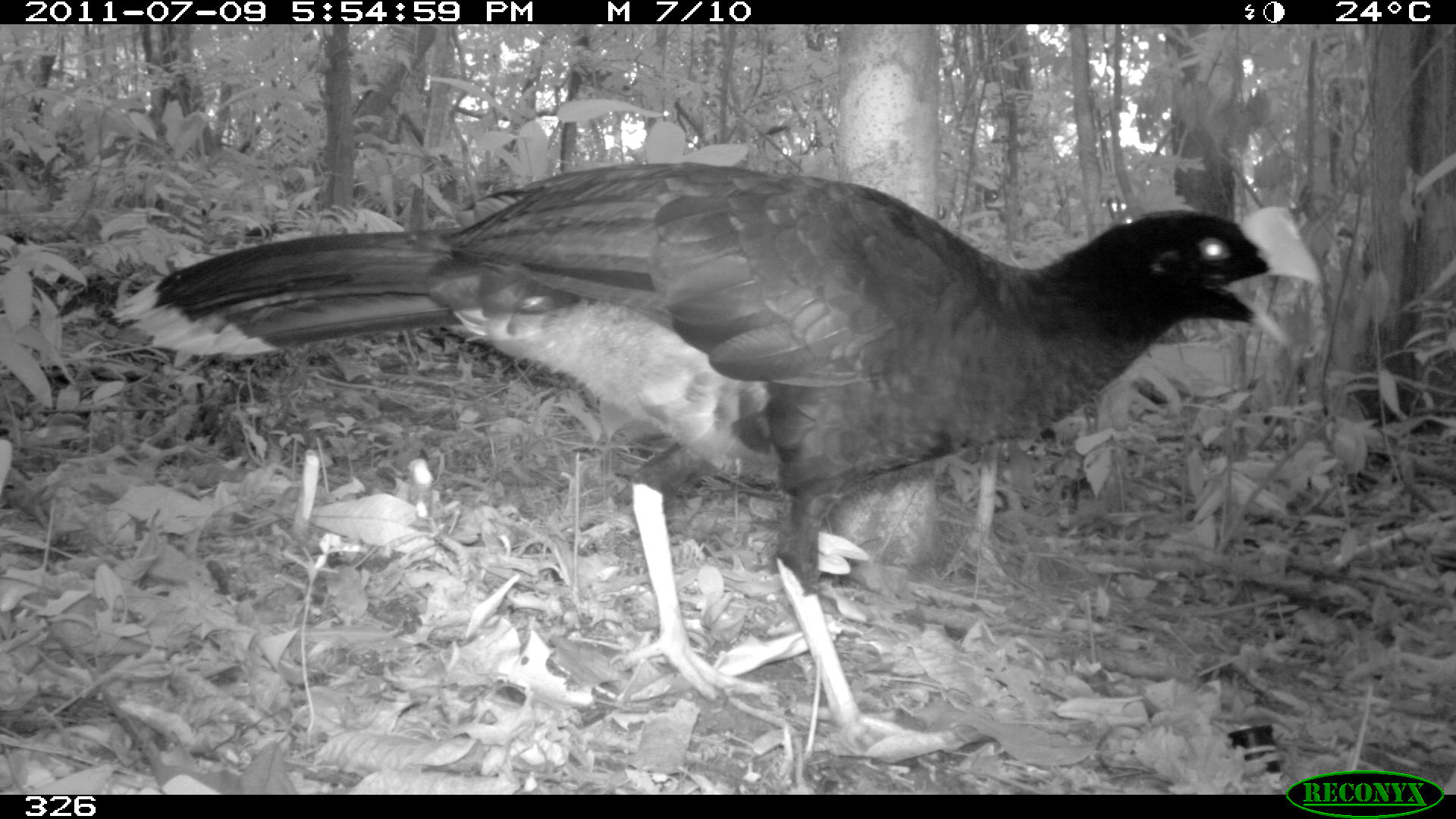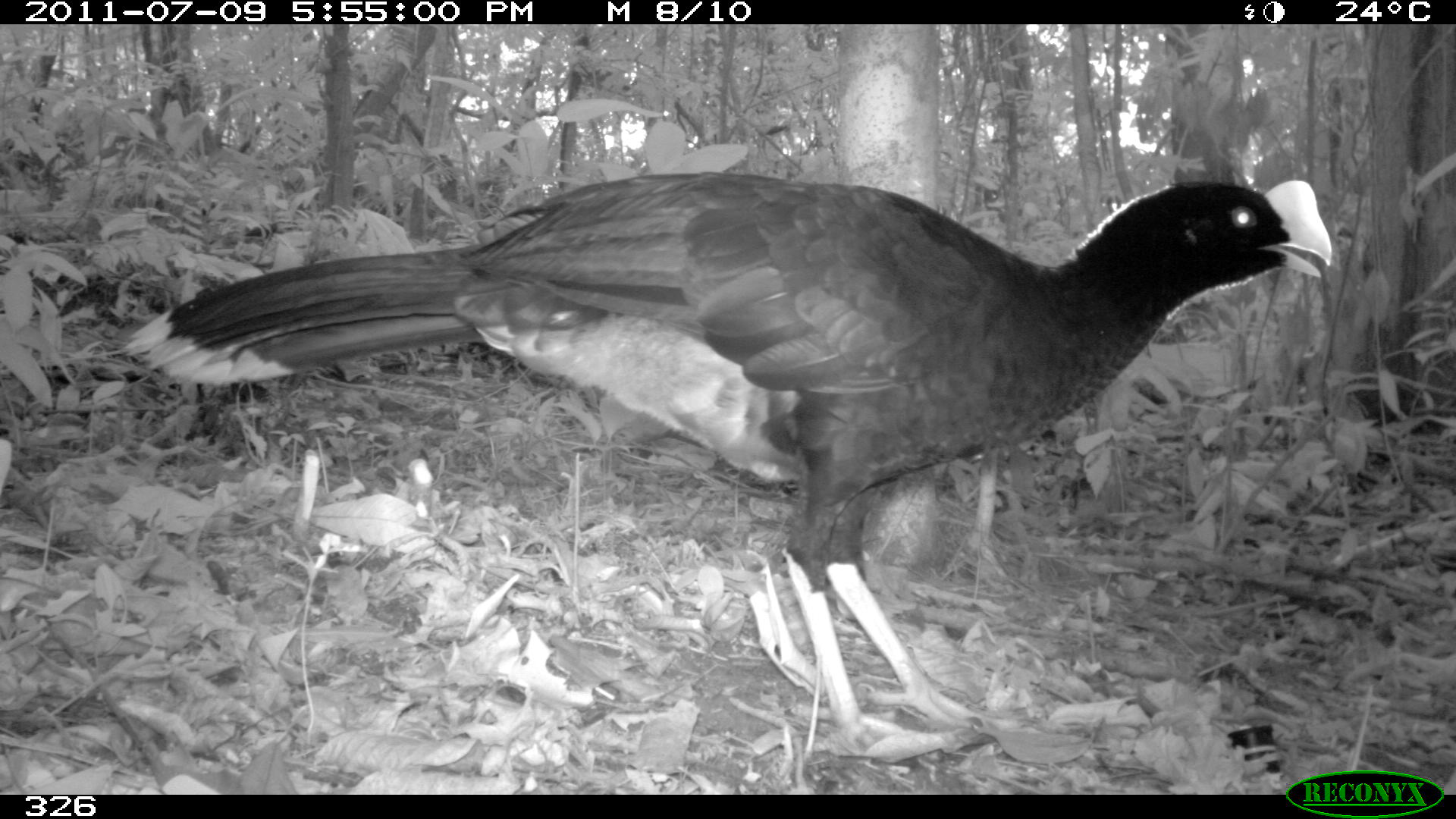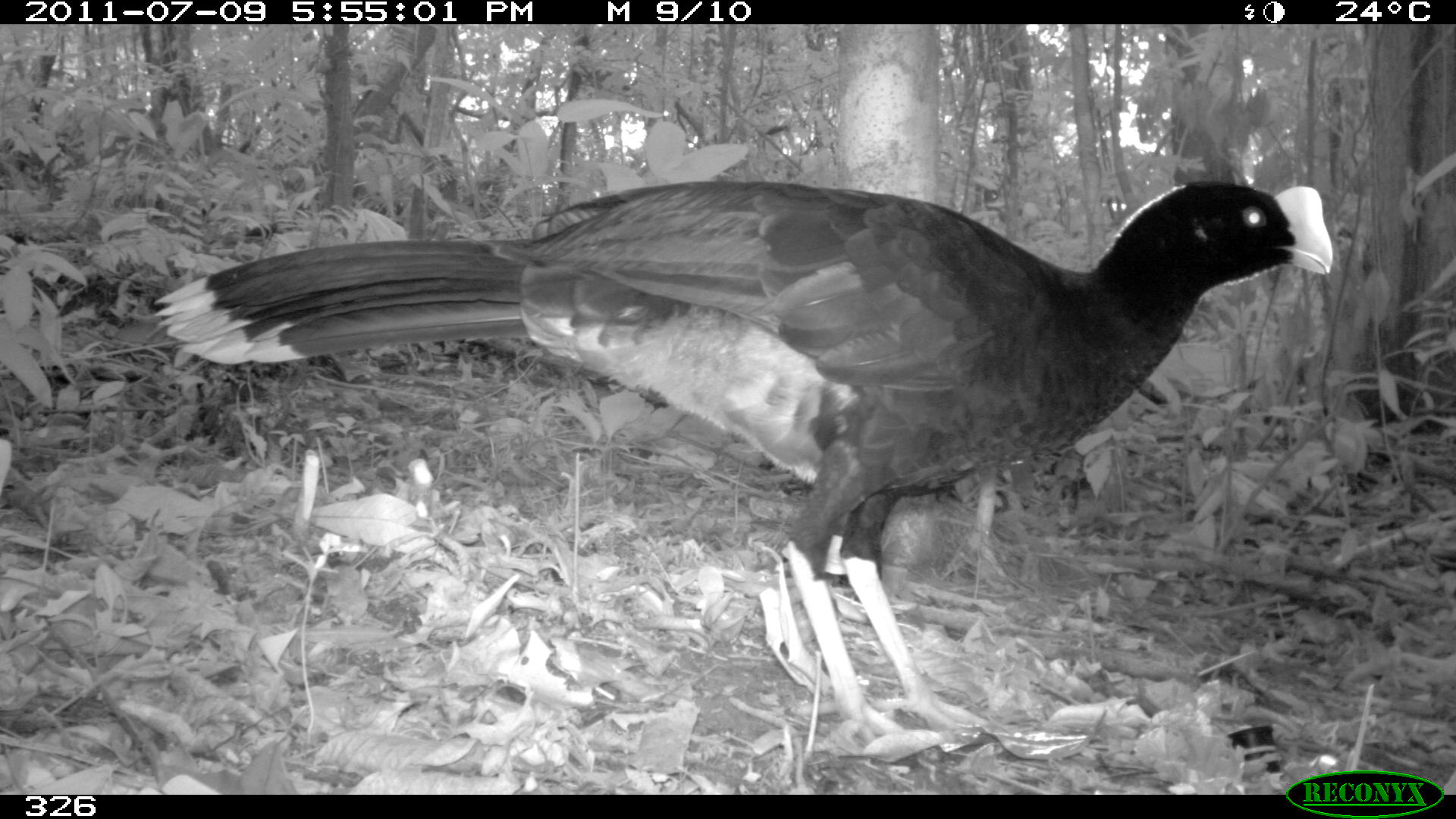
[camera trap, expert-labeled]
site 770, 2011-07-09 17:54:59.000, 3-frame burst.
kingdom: Animalia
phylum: Chordata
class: Aves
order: Galliformes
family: Cracidae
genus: Mitu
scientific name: Mitu tuberosum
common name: razor-billed curassow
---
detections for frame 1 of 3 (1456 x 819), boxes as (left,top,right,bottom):
mitu tuberosum: (109,155,1324,765)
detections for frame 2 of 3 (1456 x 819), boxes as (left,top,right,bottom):
mitu tuberosum: (123,167,1332,762)